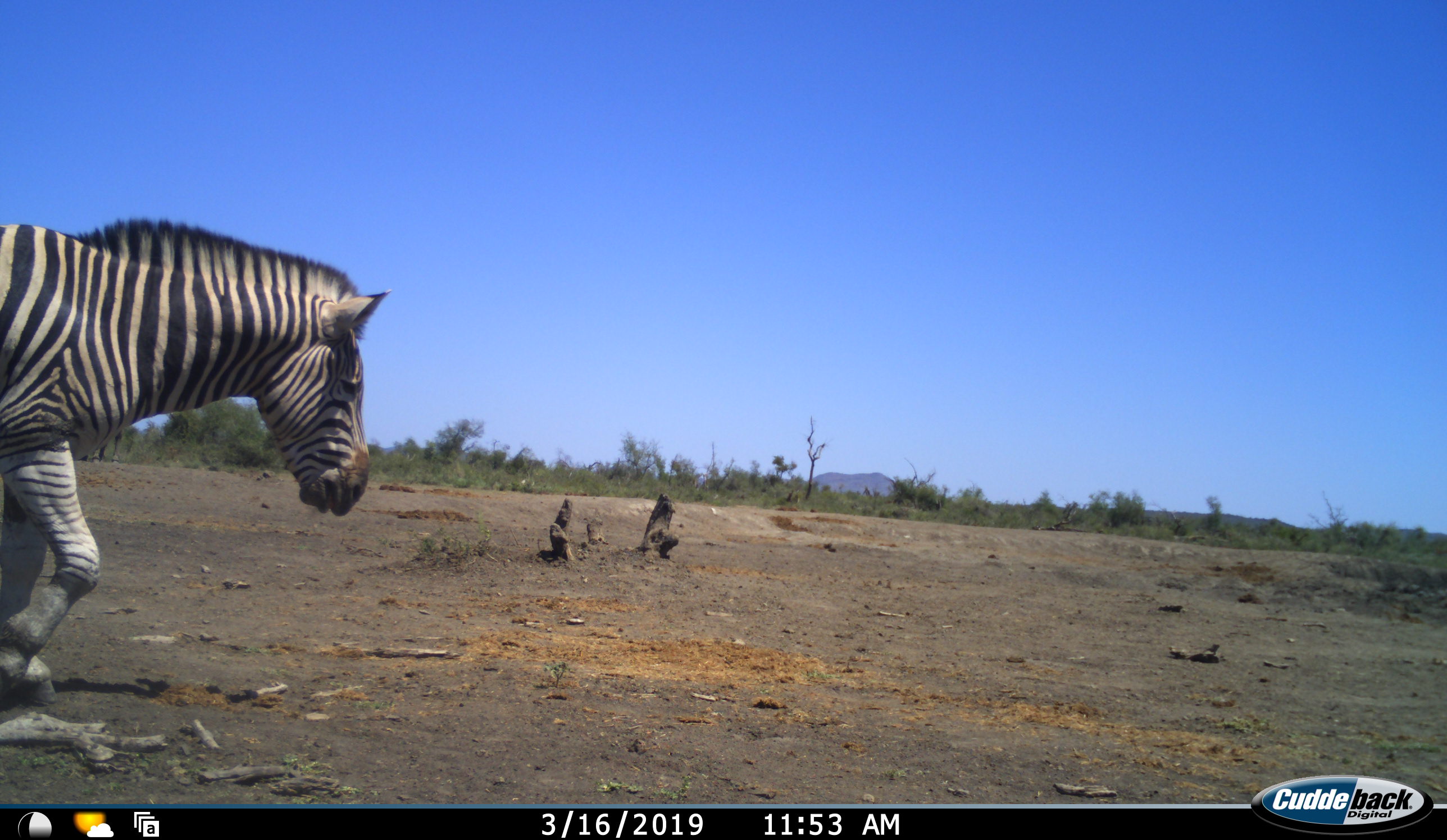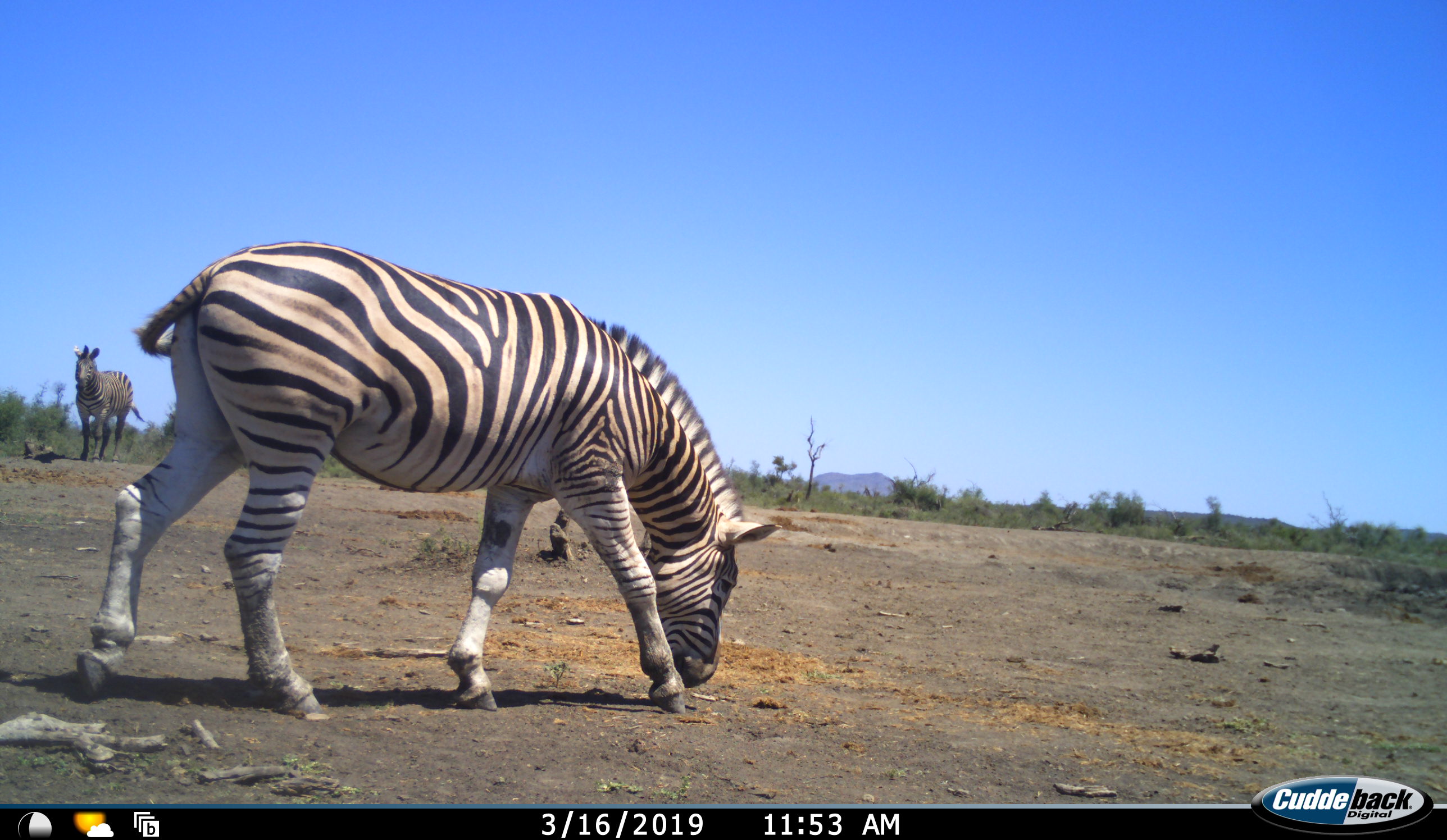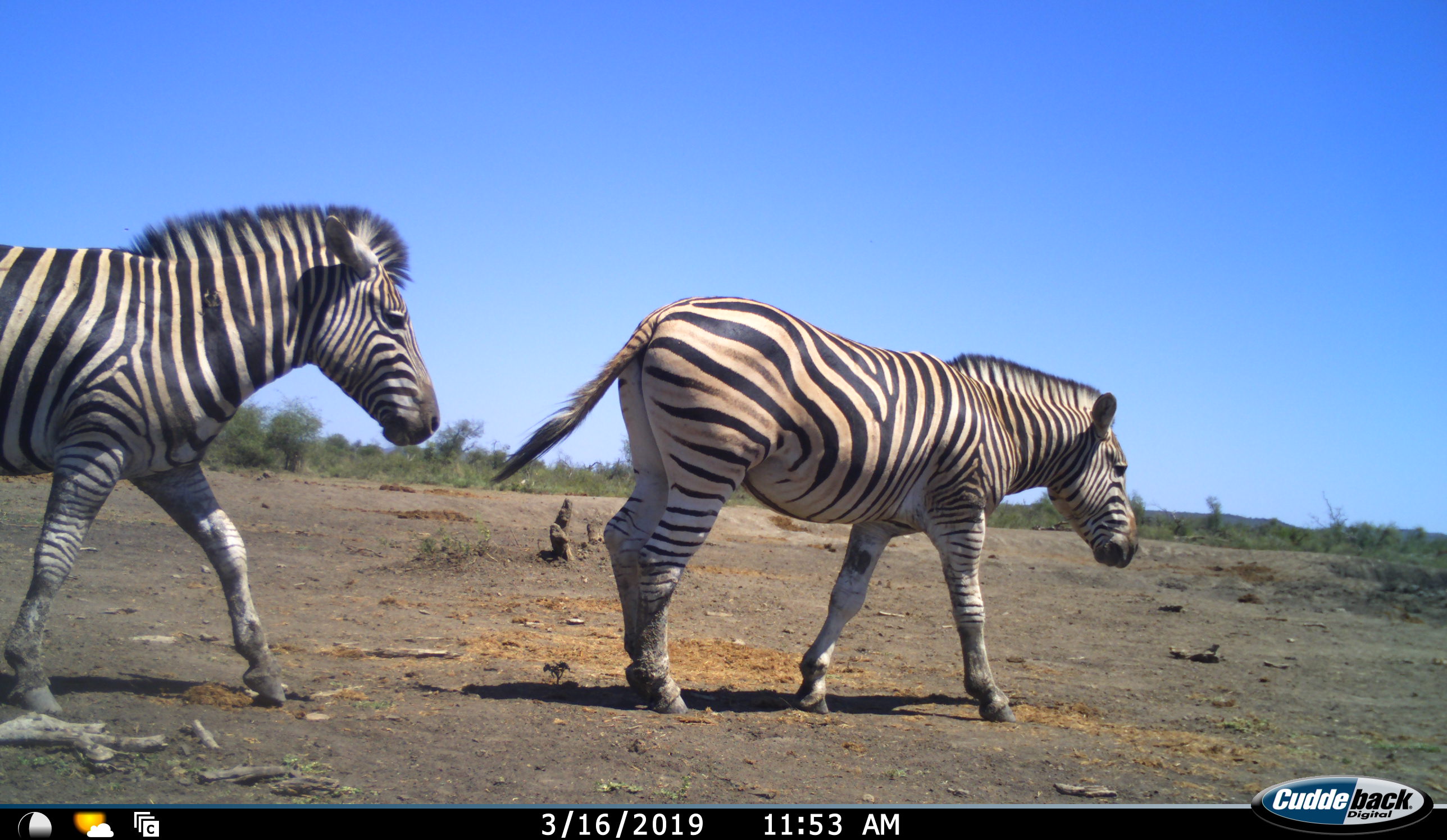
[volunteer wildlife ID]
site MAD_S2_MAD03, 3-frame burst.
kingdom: Animalia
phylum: Chordata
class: Mammalia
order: Perissodactyla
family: Equidae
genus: Equus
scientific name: Equus quagga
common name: plains zebra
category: zebraplains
Zebraplains (plains zebra) (Equus quagga), count 2. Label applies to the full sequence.